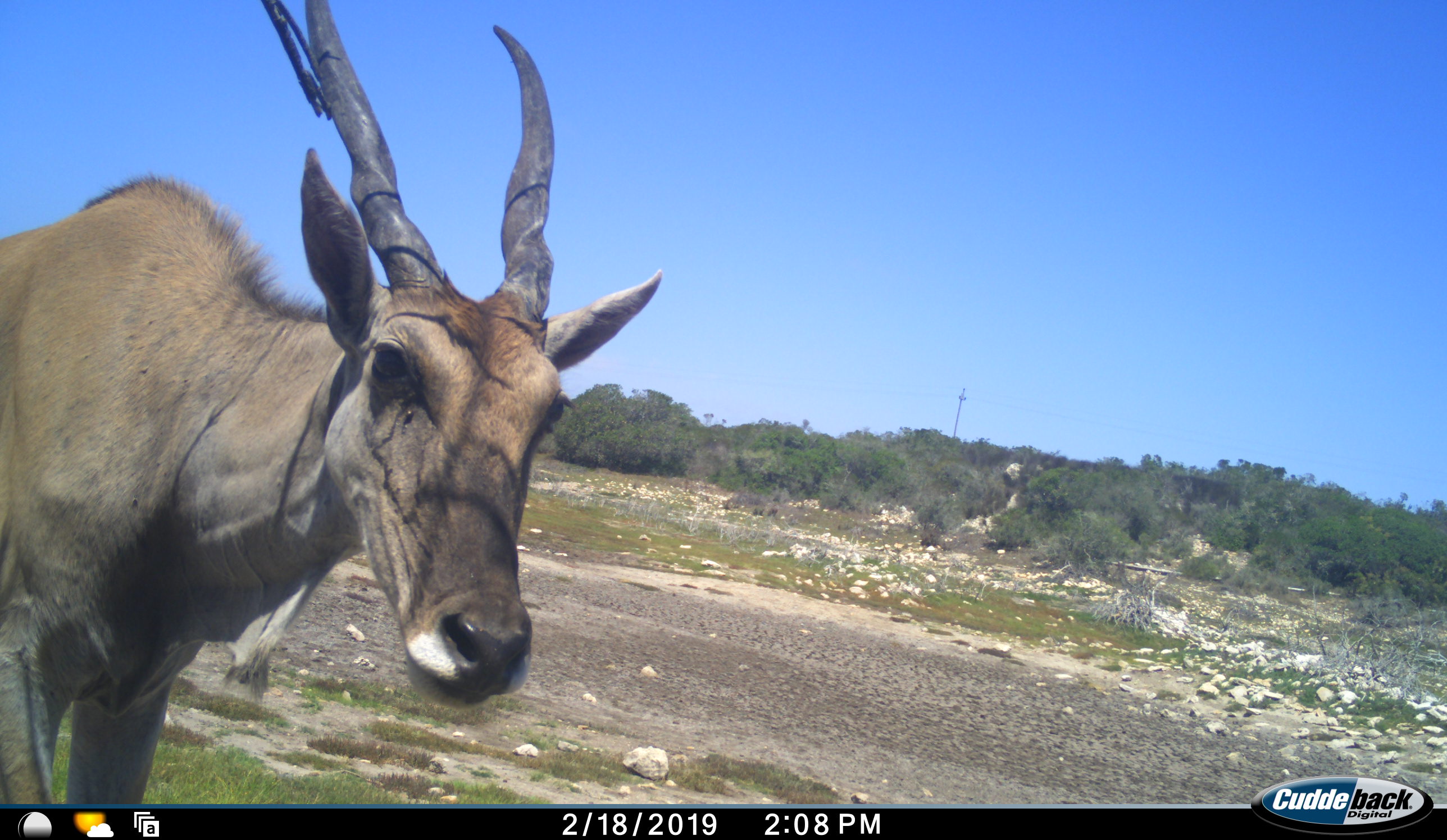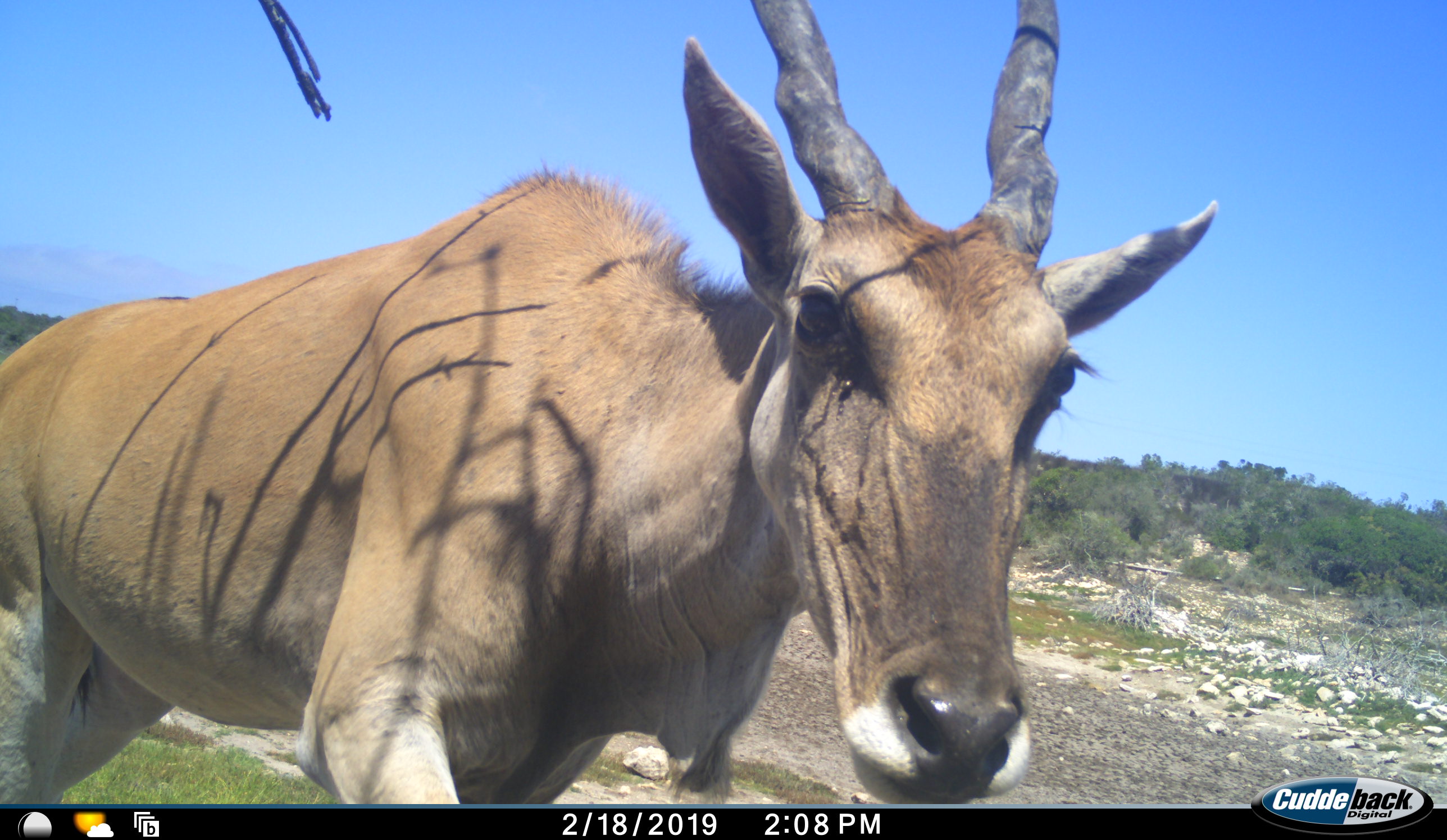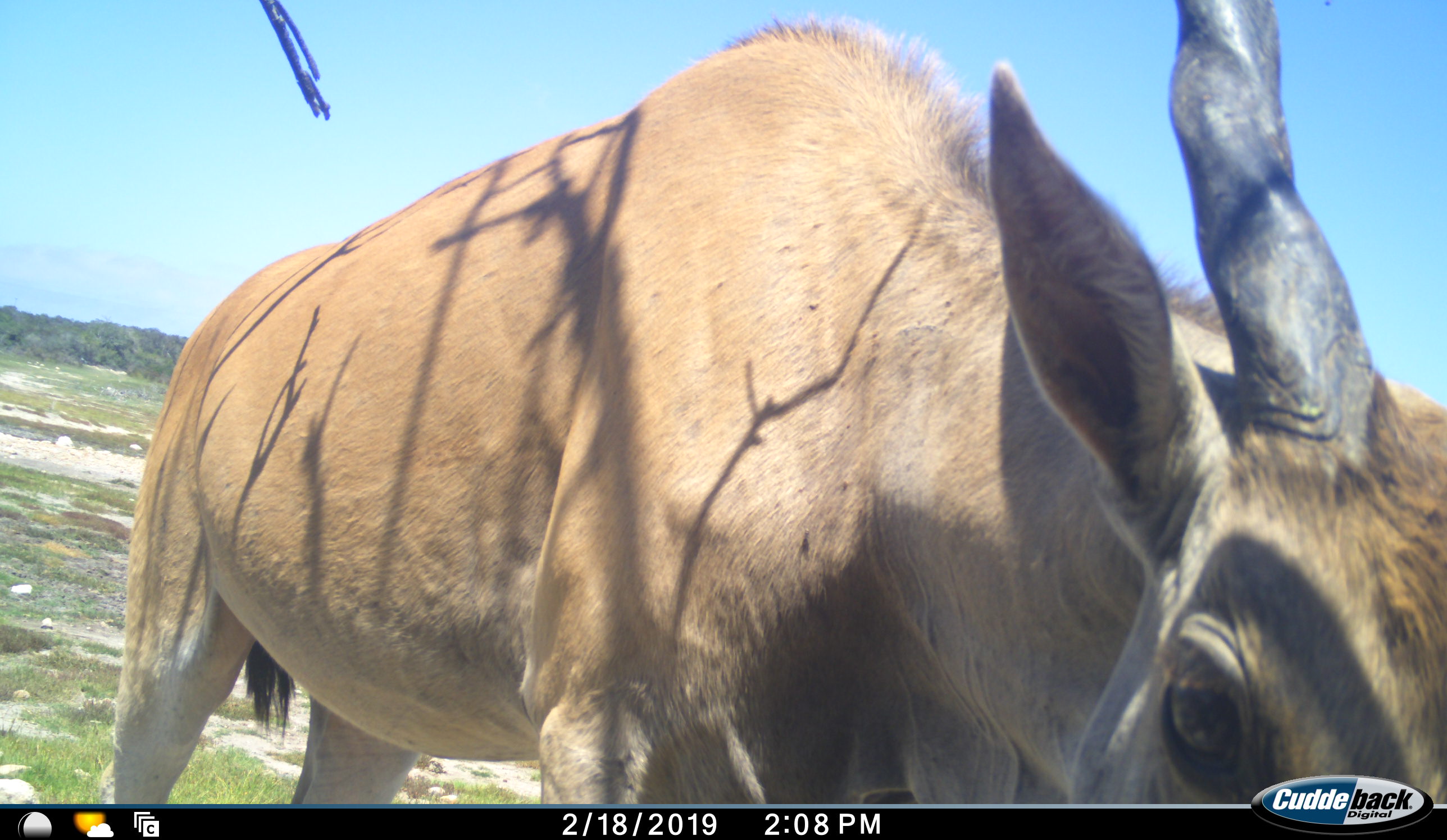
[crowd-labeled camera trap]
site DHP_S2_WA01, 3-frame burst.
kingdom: Animalia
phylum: Chordata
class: Mammalia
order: Artiodactyla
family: Bovidae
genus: Tragelaphus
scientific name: Tragelaphus oryx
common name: eland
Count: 1.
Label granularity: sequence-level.